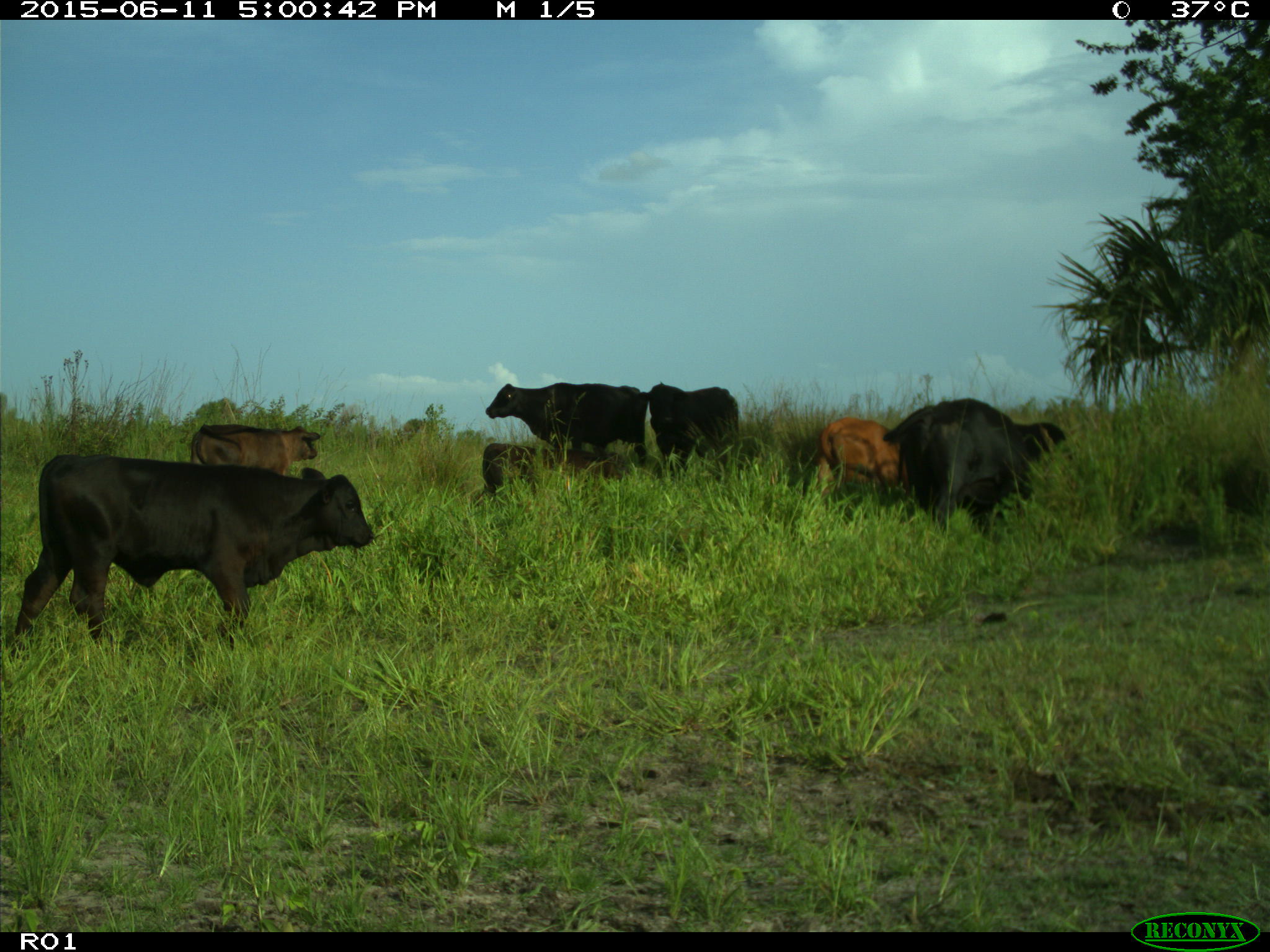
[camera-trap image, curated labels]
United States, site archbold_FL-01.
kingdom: Animalia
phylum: Chordata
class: Mammalia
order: Artiodactyla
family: Bovidae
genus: Bos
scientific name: Bos taurus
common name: domestic cow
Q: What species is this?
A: Bos taurus (domestic cow).